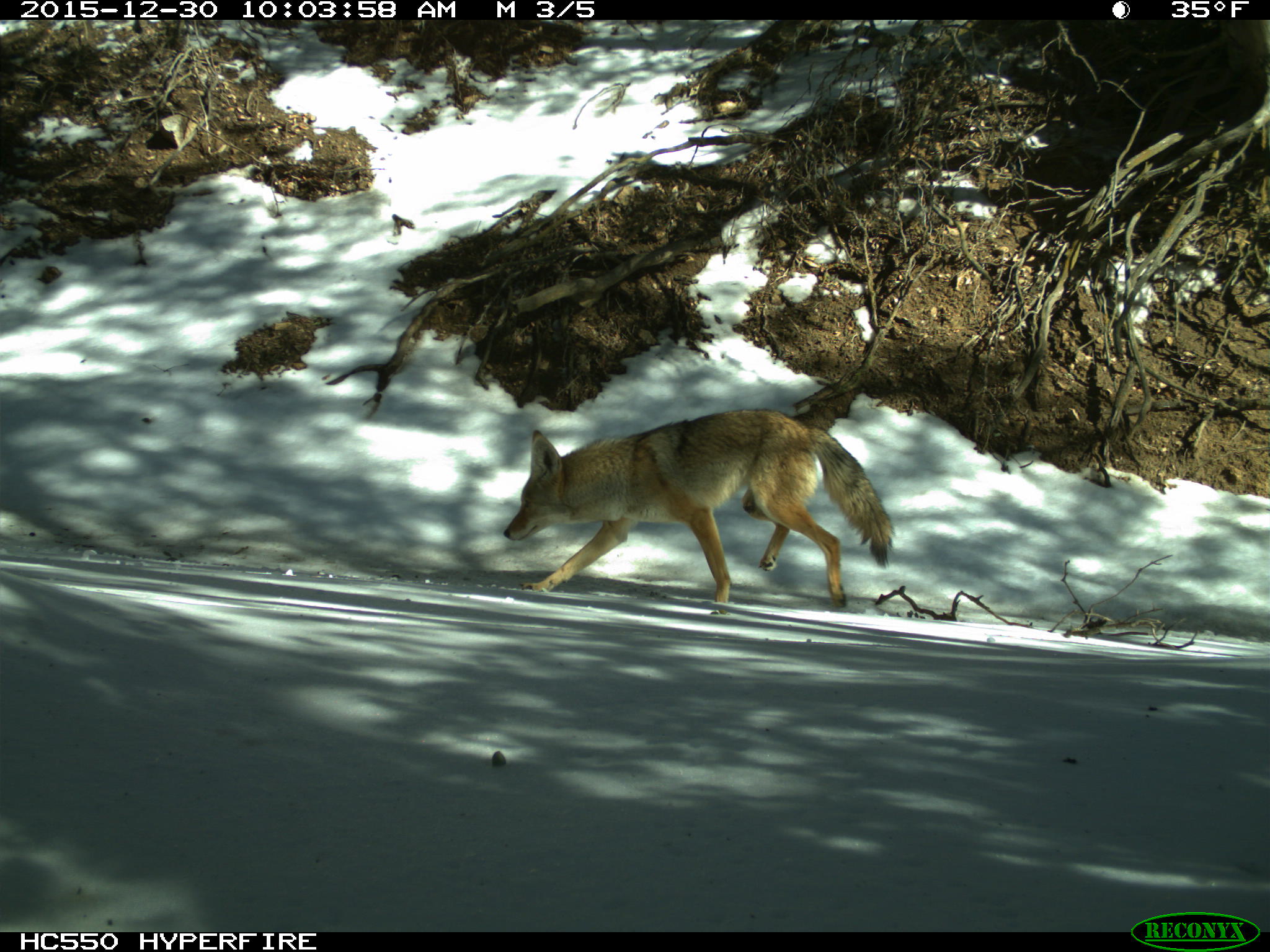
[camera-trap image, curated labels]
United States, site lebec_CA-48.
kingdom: Animalia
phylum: Chordata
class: Mammalia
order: Carnivora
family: Canidae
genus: Canis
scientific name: Canis latrans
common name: coyote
Canis latrans (coyote).